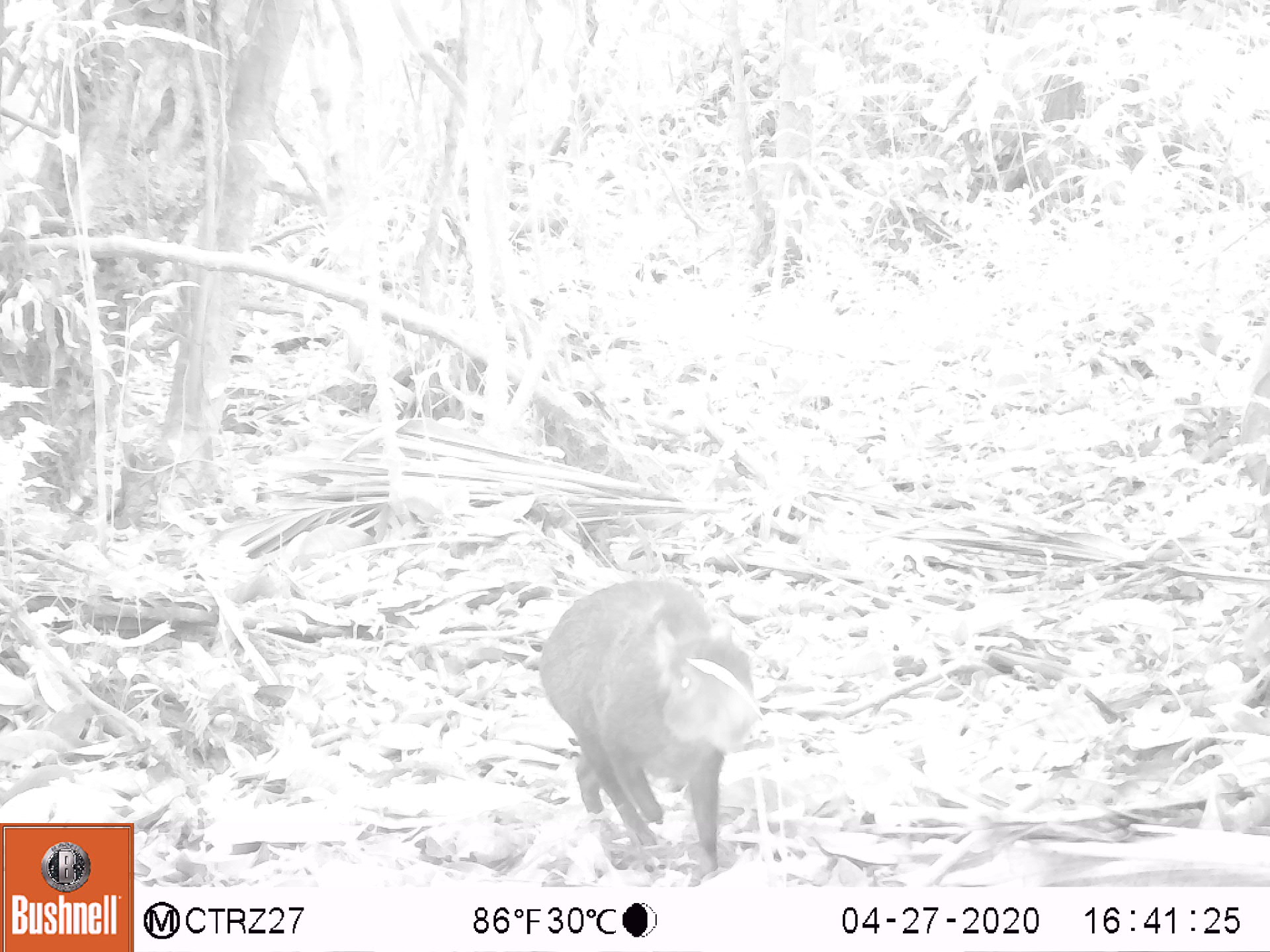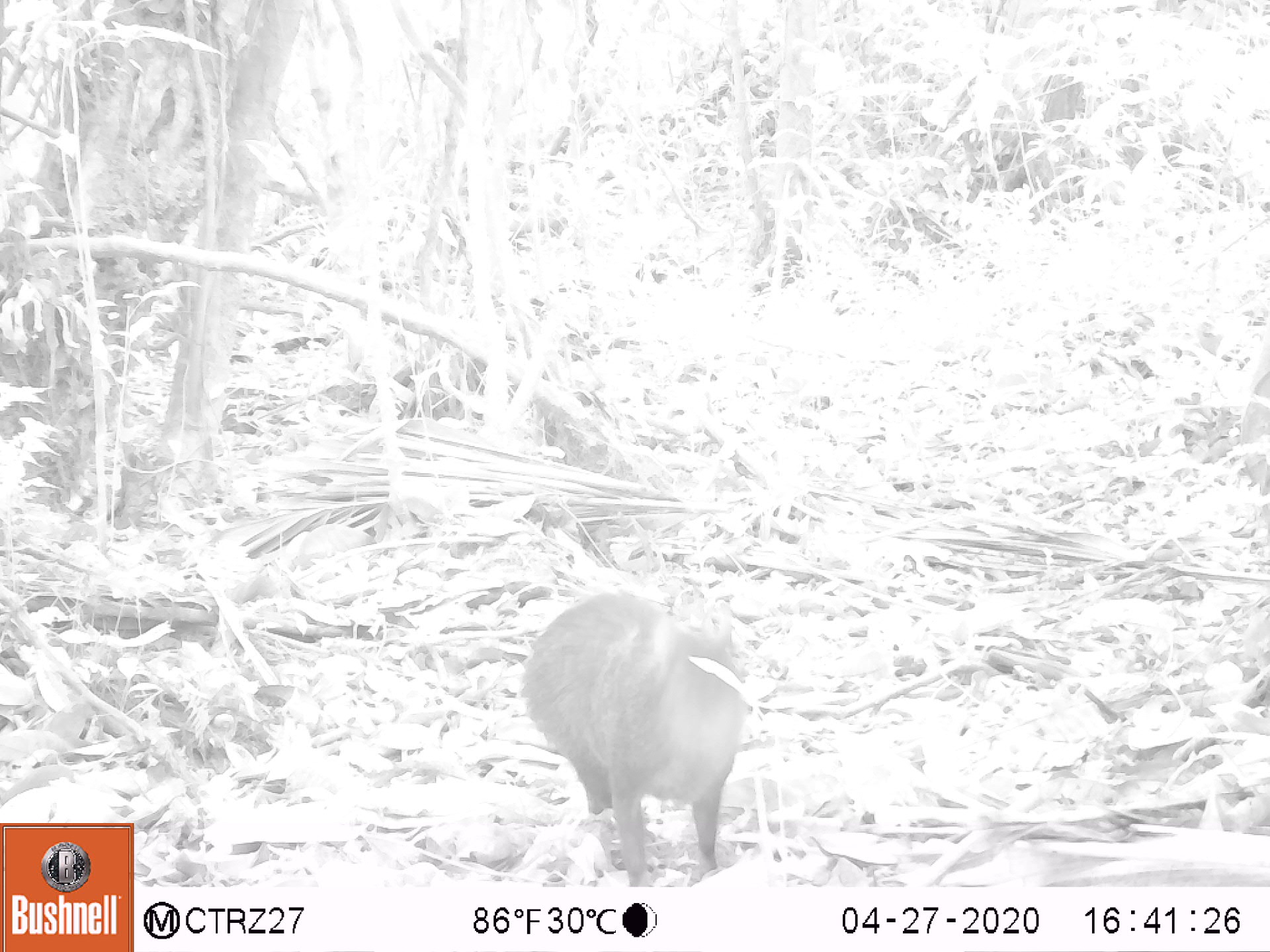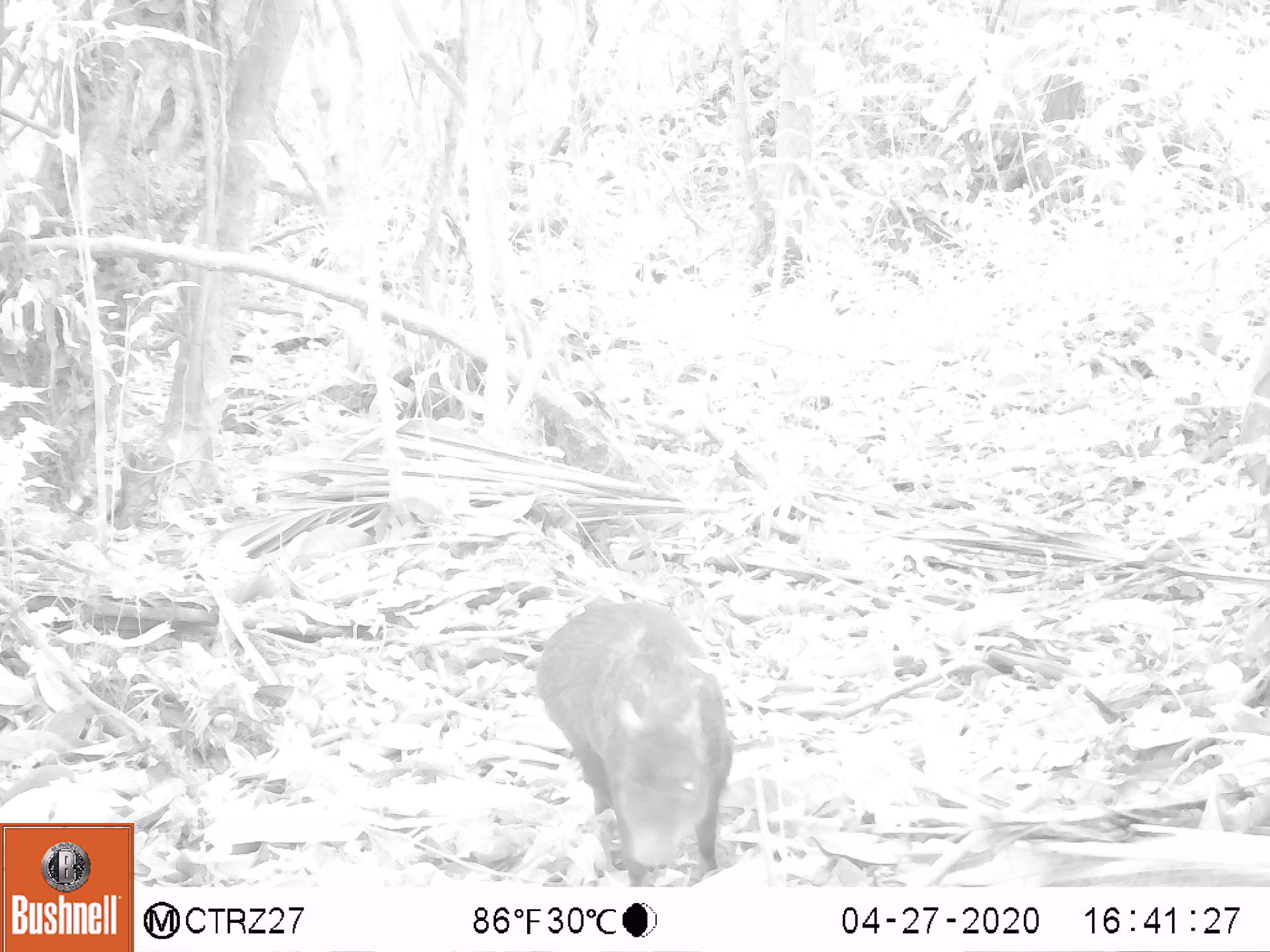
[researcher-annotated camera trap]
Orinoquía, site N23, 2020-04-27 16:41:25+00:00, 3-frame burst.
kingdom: Animalia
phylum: Chordata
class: Mammalia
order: Rodentia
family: Dasyproctidae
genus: Dasyprocta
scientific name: Dasyprocta fuliginosa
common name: black agouti